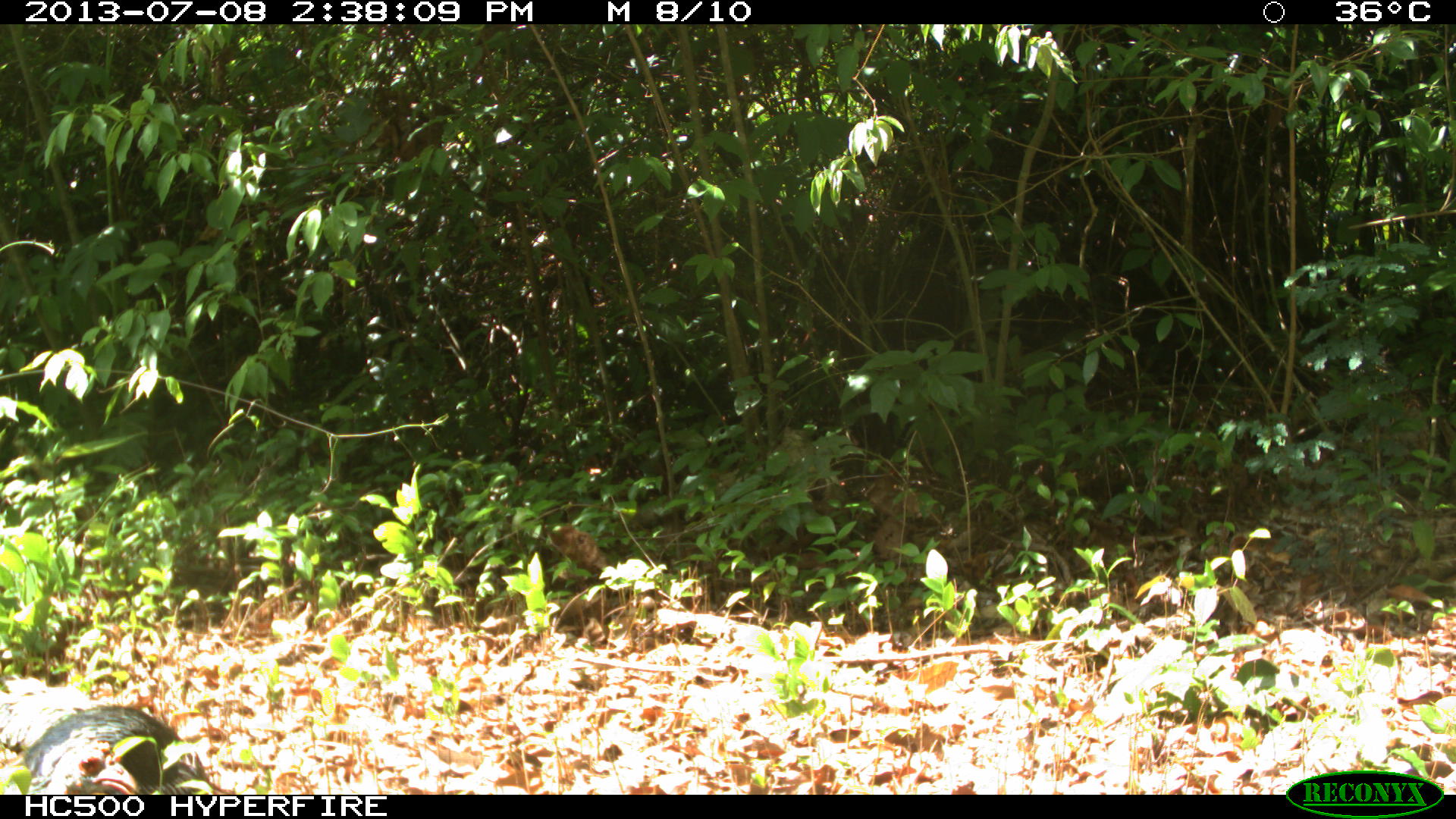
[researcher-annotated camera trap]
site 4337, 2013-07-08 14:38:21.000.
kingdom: Animalia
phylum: Chordata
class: Aves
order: Galliformes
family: Phasianidae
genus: Meleagris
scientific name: Meleagris ocellata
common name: ocellated turkey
Meleagris ocellata (ocellated turkey), count 1.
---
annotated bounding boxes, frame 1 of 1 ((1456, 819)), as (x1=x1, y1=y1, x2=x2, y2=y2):
meleagris ocellata: (x1=21, y1=702, x2=232, y2=794)